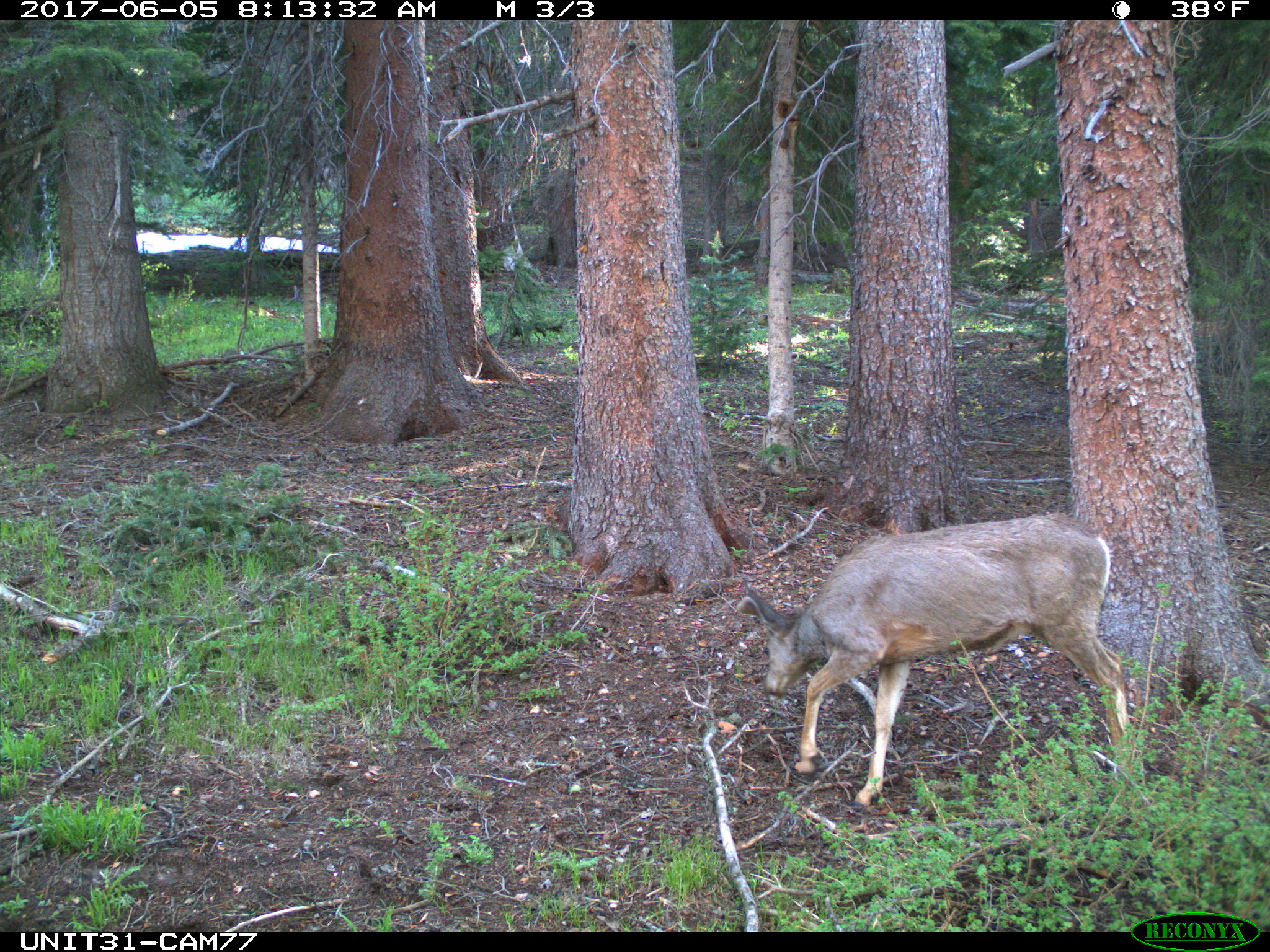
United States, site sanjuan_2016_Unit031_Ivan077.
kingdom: Animalia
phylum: Chordata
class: Mammalia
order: Artiodactyla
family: Cervidae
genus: Odocoileus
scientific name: Odocoileus hemionus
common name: mule deer